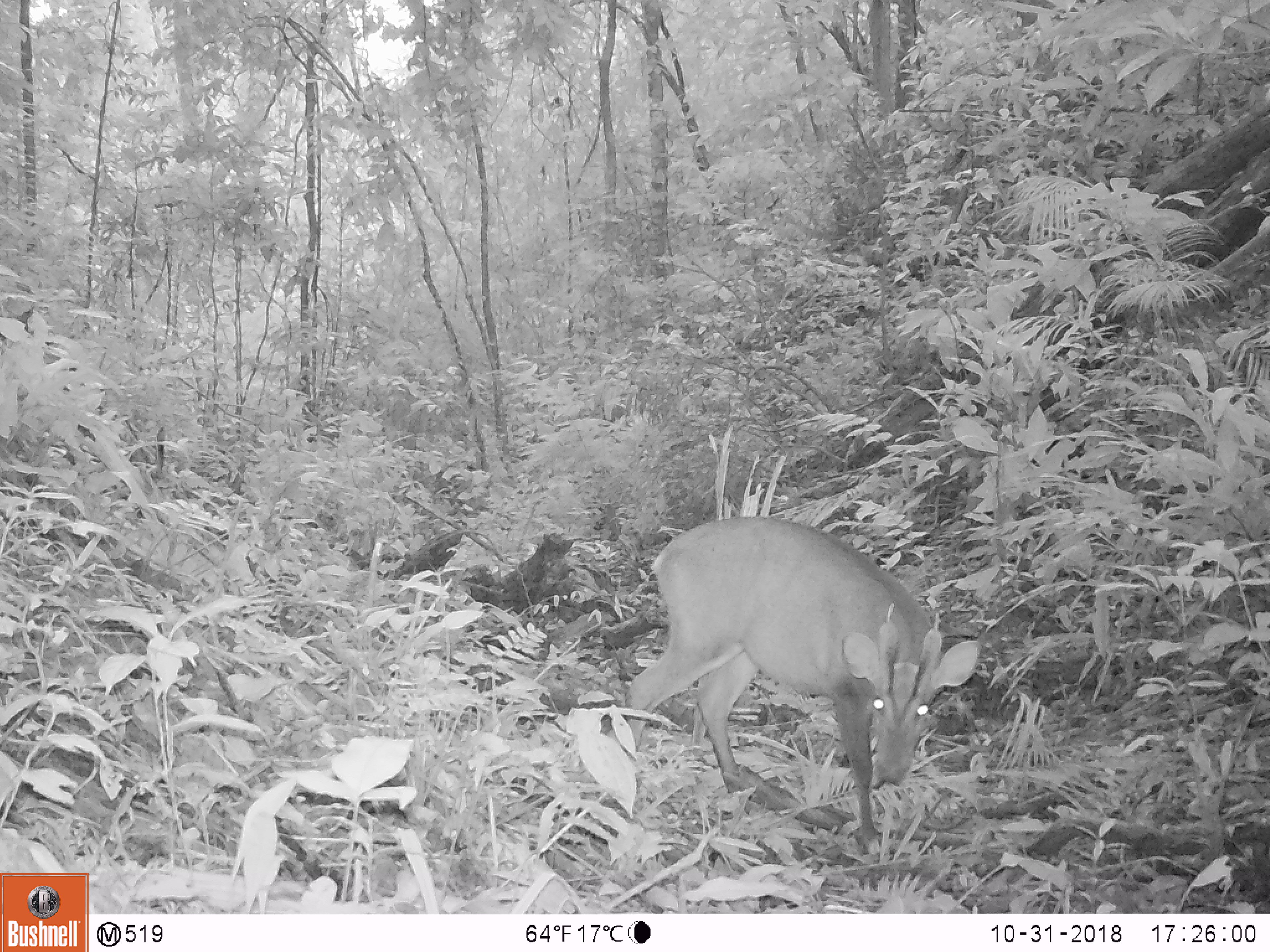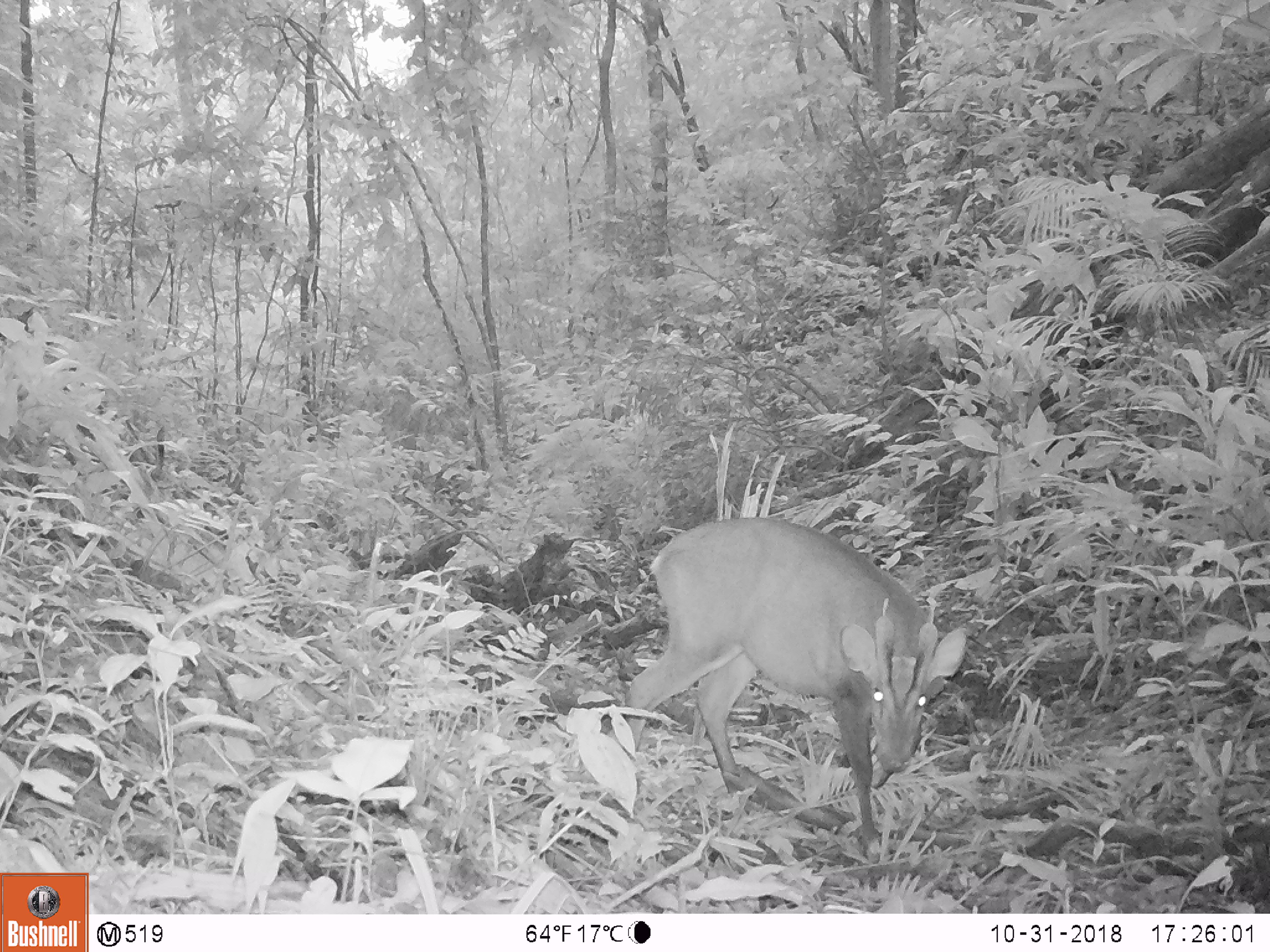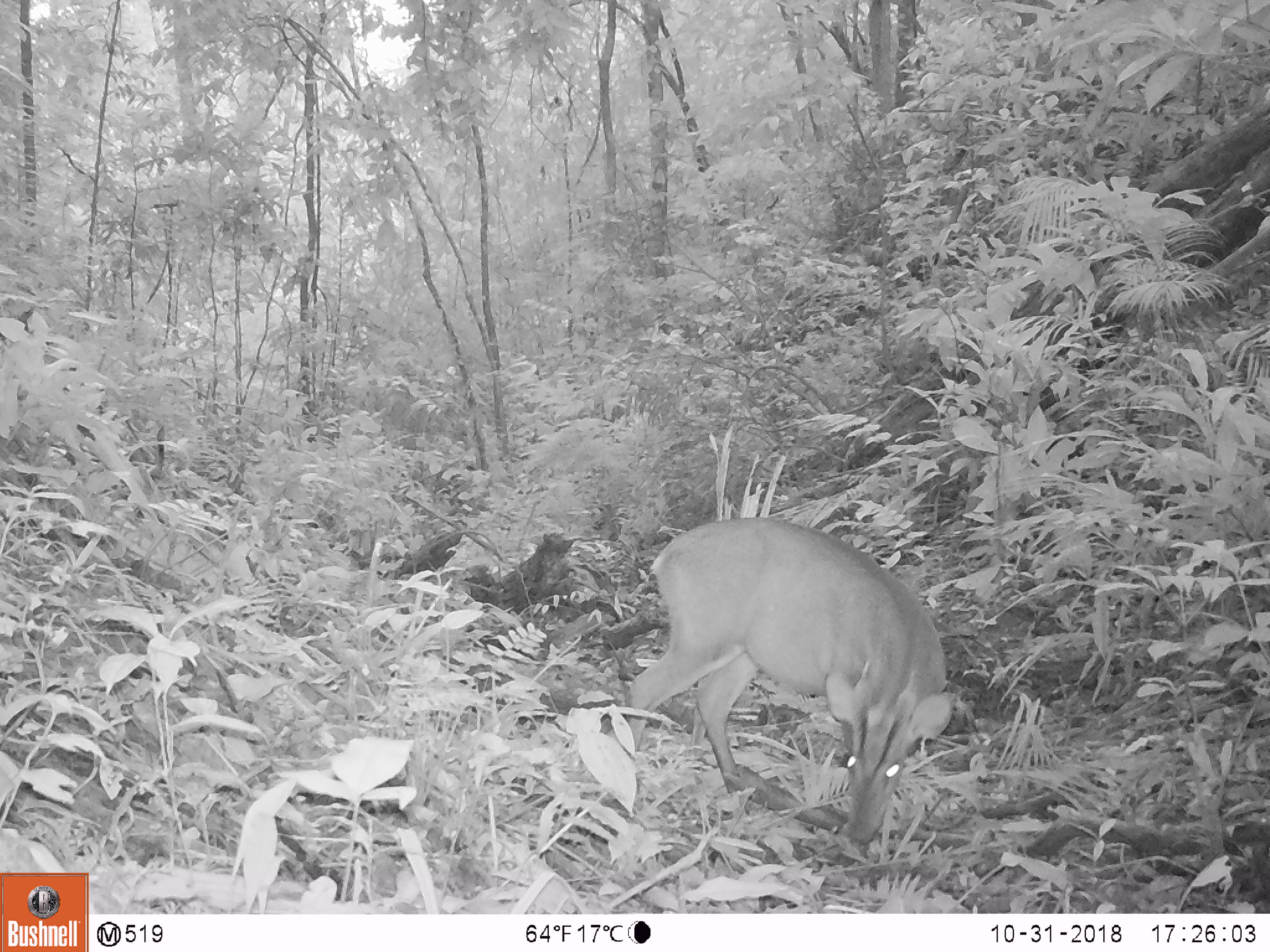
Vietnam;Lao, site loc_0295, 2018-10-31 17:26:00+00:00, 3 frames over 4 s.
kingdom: Animalia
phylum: Chordata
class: Mammalia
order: Artiodactyla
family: Cervidae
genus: Muntiacus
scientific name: Muntiacus vuquangensis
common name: large-antlered muntjac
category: large antlered muntjac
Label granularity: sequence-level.